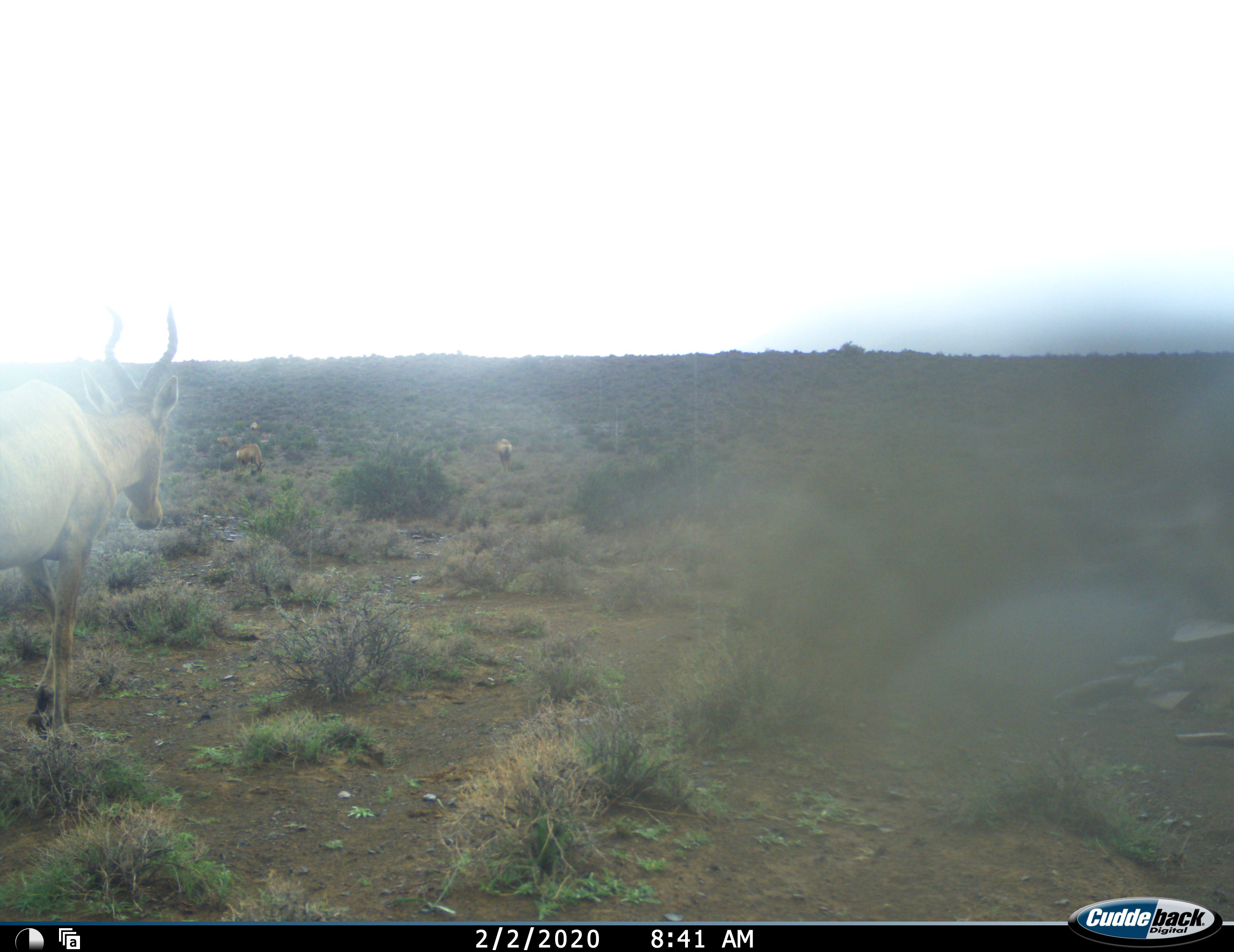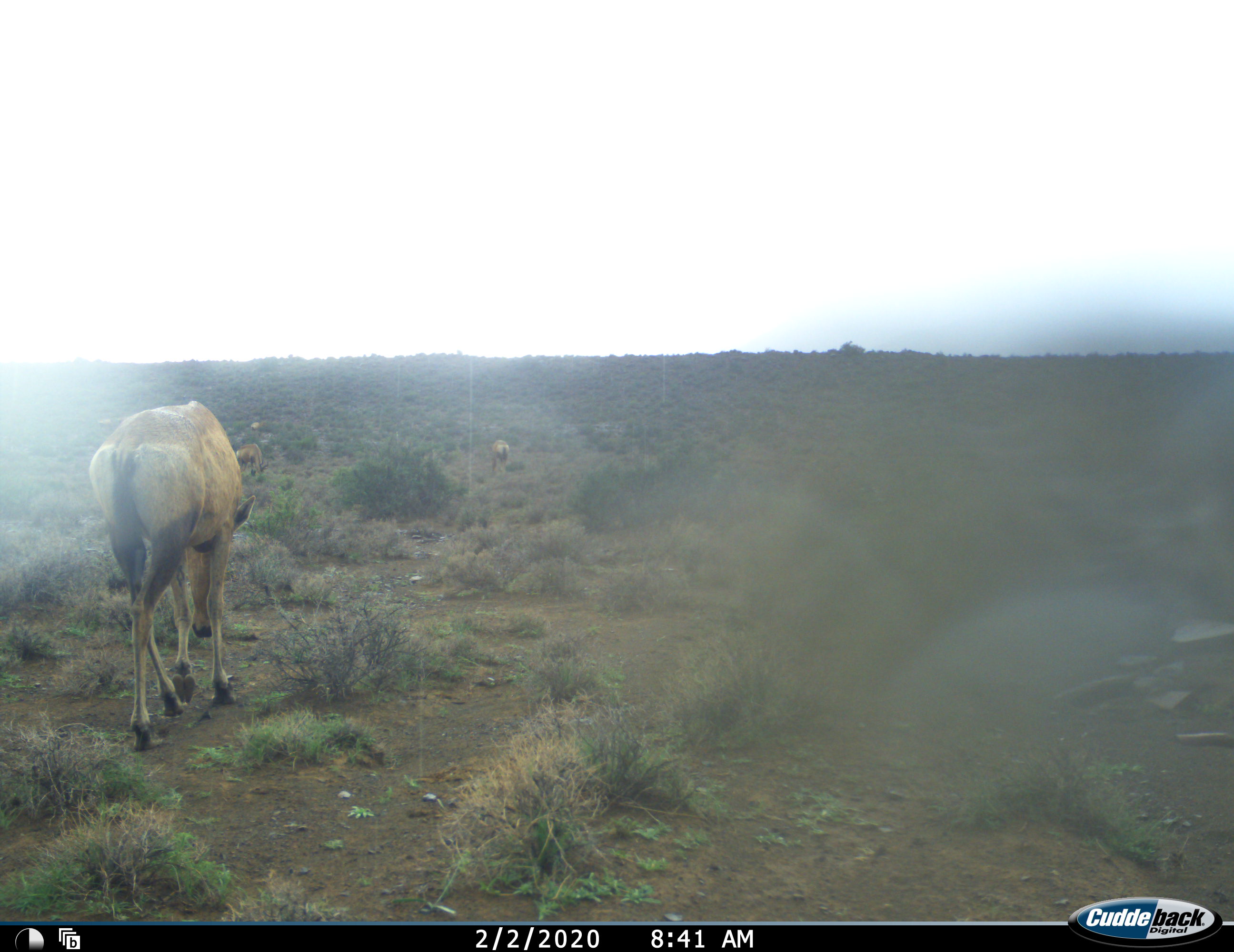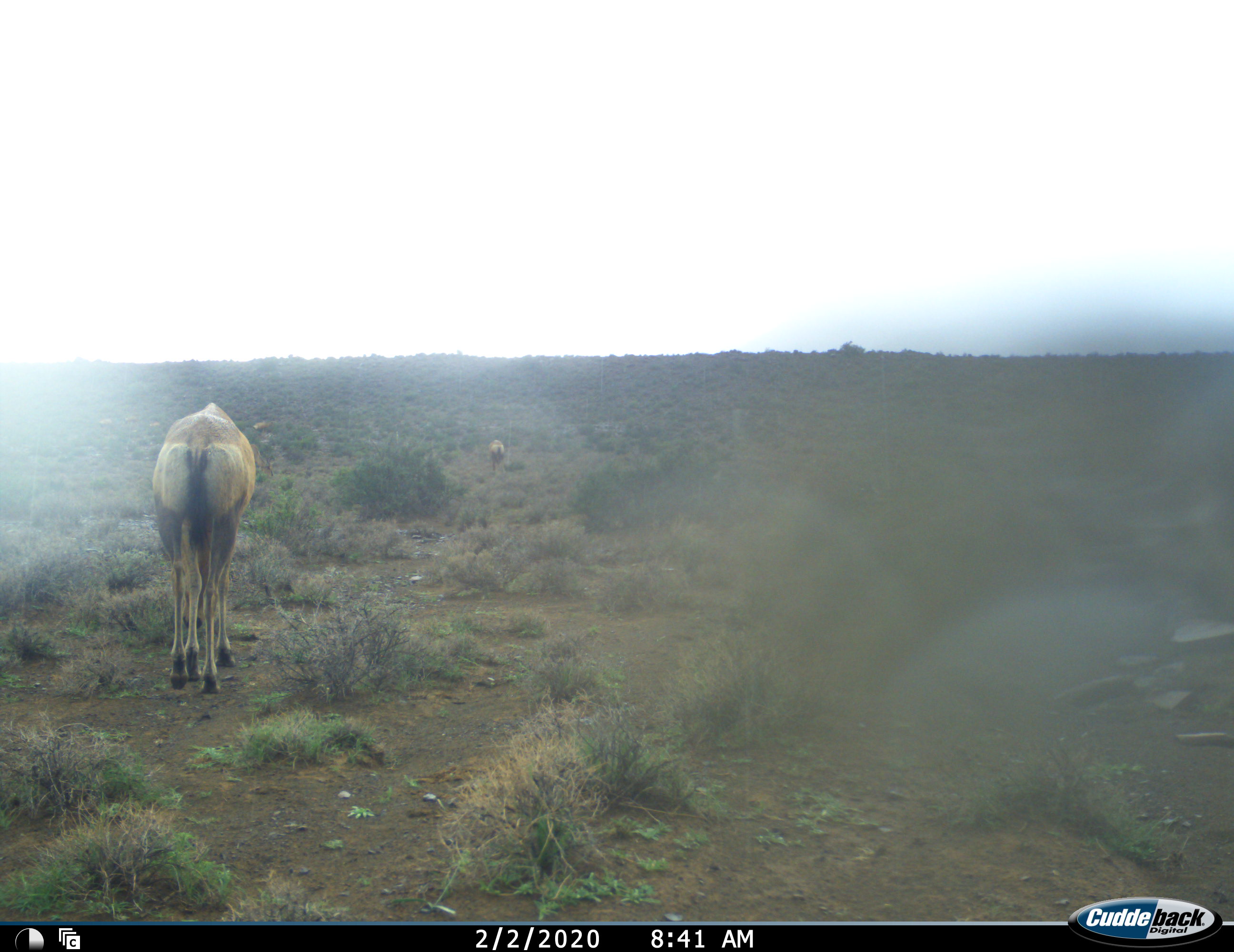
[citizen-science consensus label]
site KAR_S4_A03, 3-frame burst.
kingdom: Animalia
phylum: Chordata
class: Mammalia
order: Artiodactyla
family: Bovidae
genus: Alcelaphus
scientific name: Alcelaphus buselaphus caama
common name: red hartebeest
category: hartebeestred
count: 3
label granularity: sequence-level